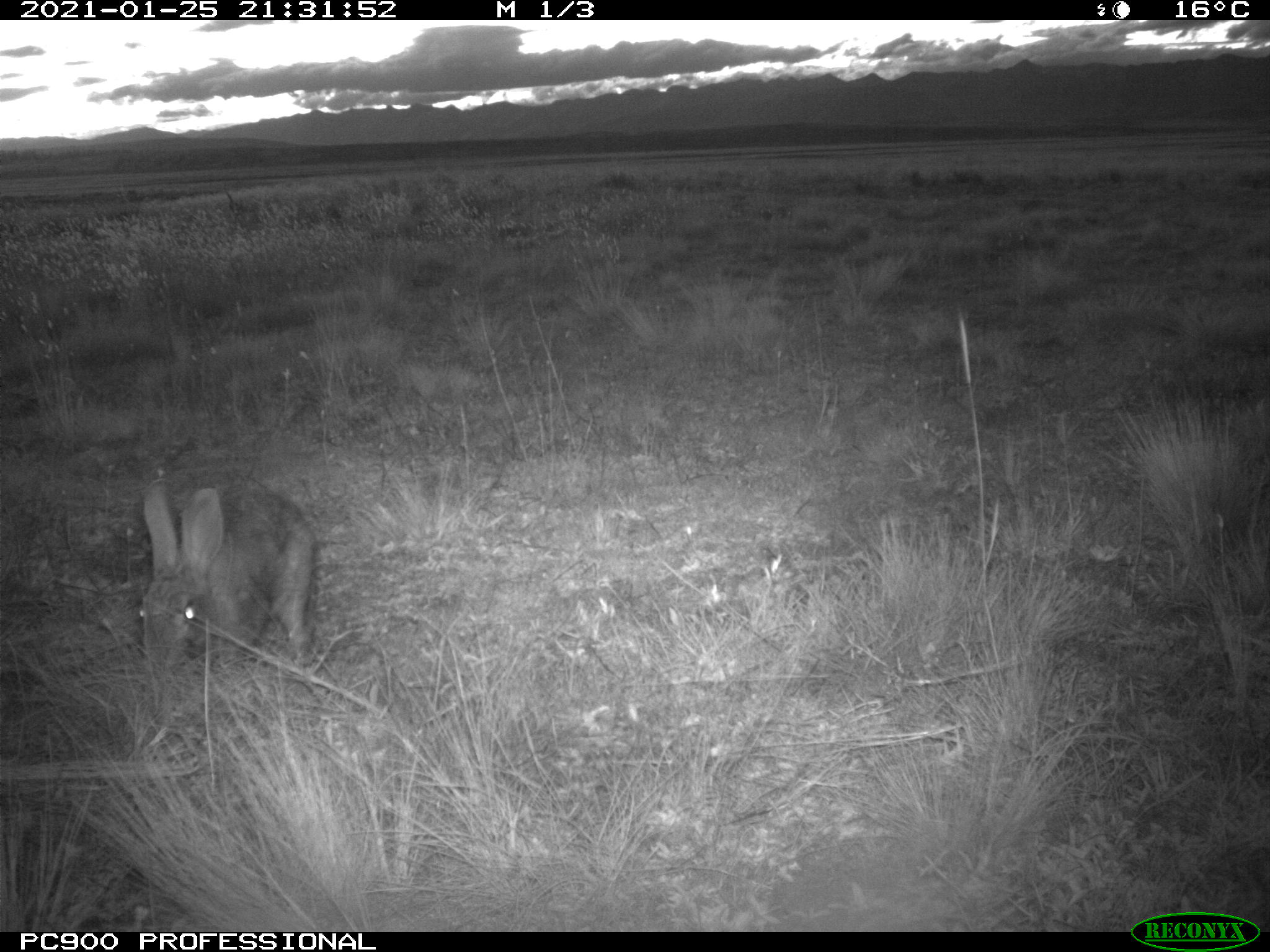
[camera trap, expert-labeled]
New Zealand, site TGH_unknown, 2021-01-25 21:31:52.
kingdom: Animalia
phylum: Chordata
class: Mammalia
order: Lagomorpha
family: Leporidae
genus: Oryctolagus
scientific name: Oryctolagus cuniculus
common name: european rabbit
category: rabbit